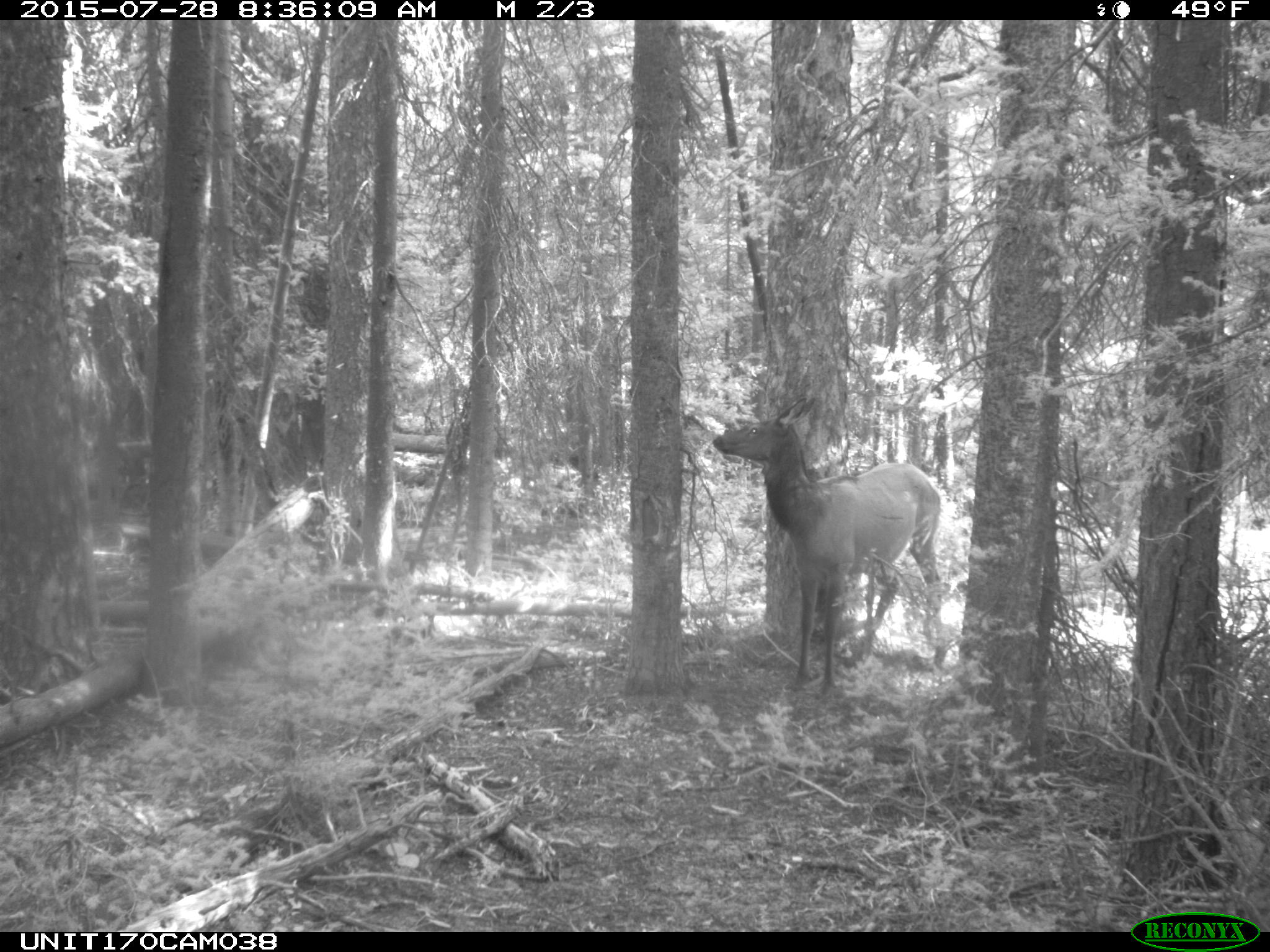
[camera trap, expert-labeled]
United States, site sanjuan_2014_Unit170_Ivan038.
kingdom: Animalia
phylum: Chordata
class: Mammalia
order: Artiodactyla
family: Cervidae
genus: Cervus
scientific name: Cervus elaphus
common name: red deer